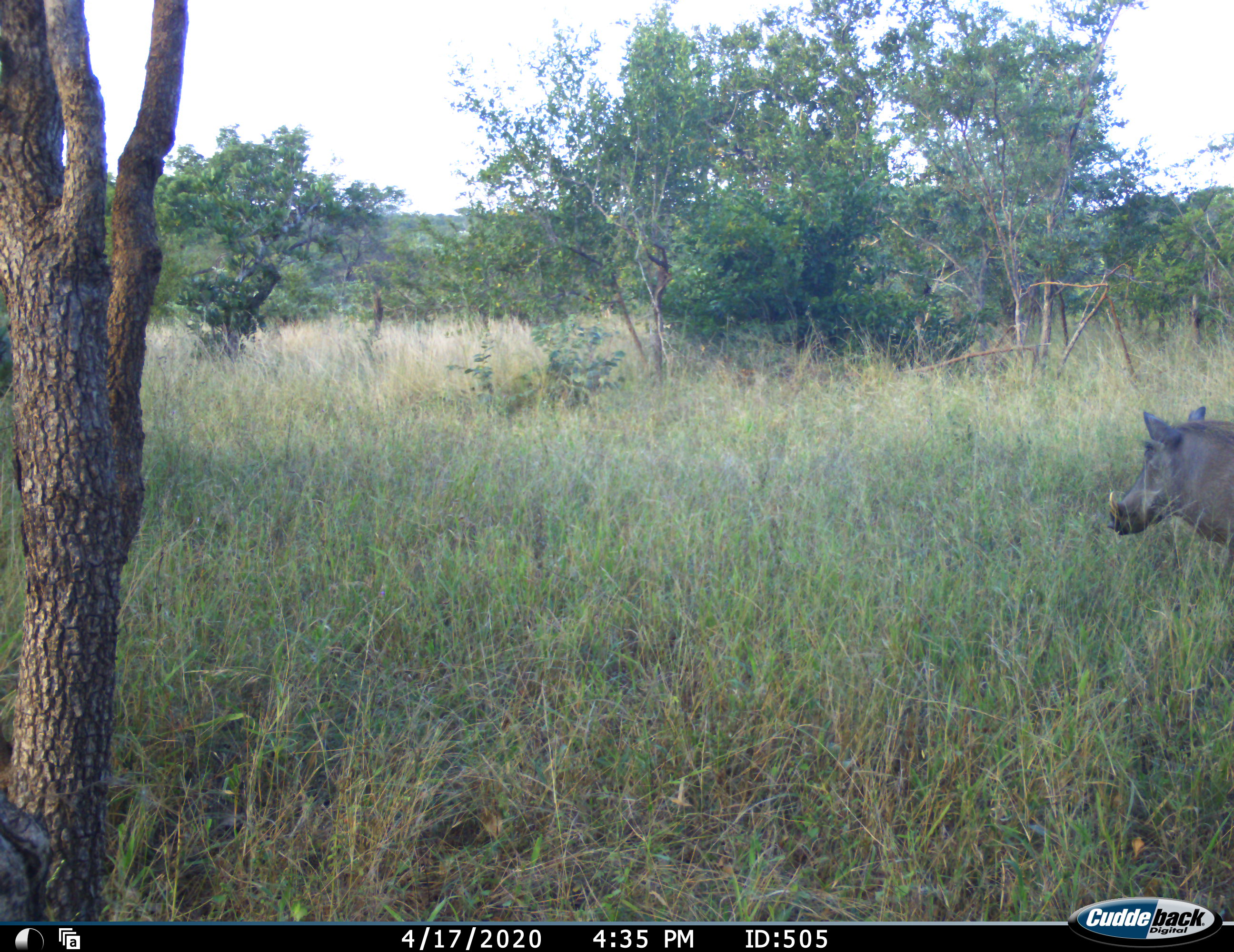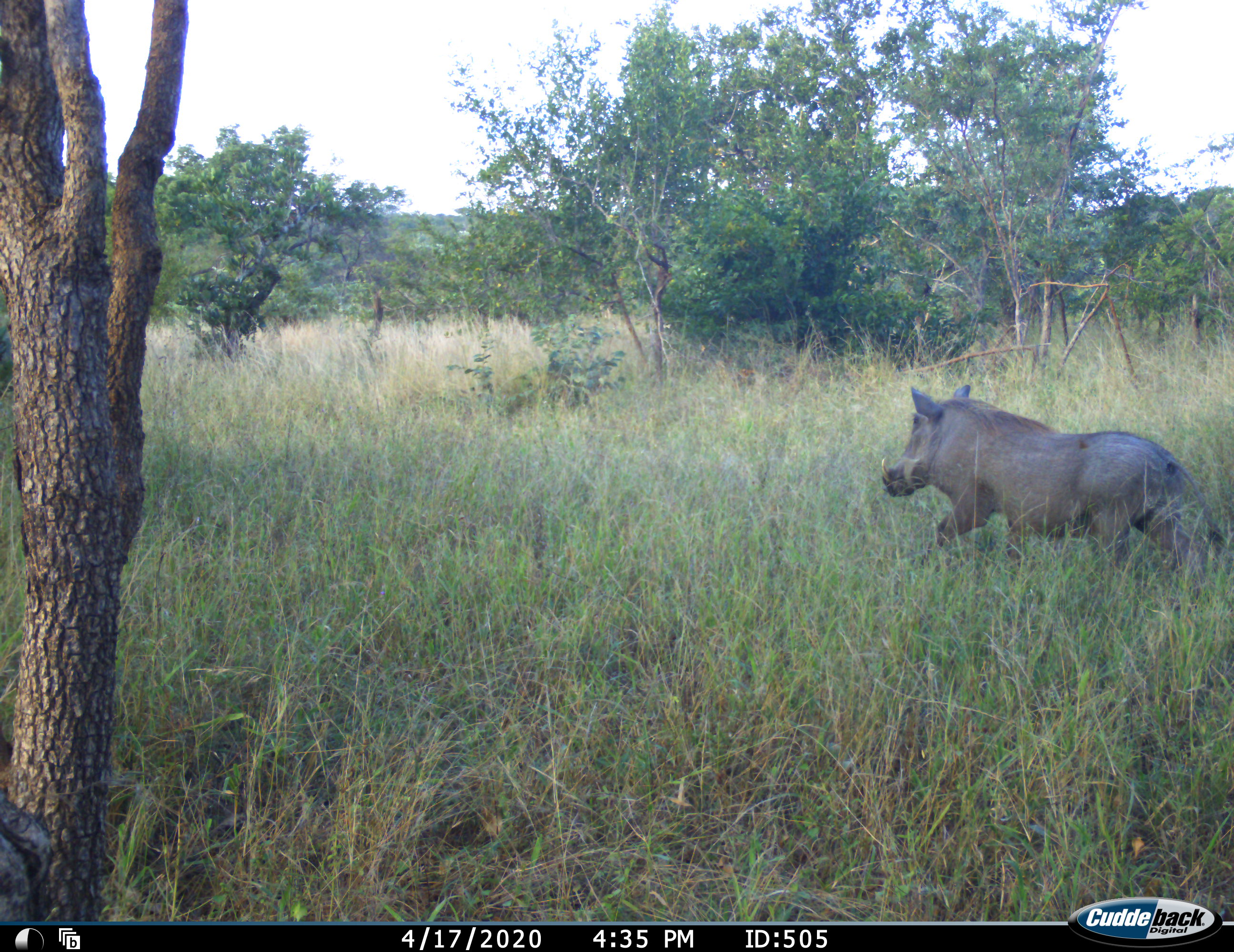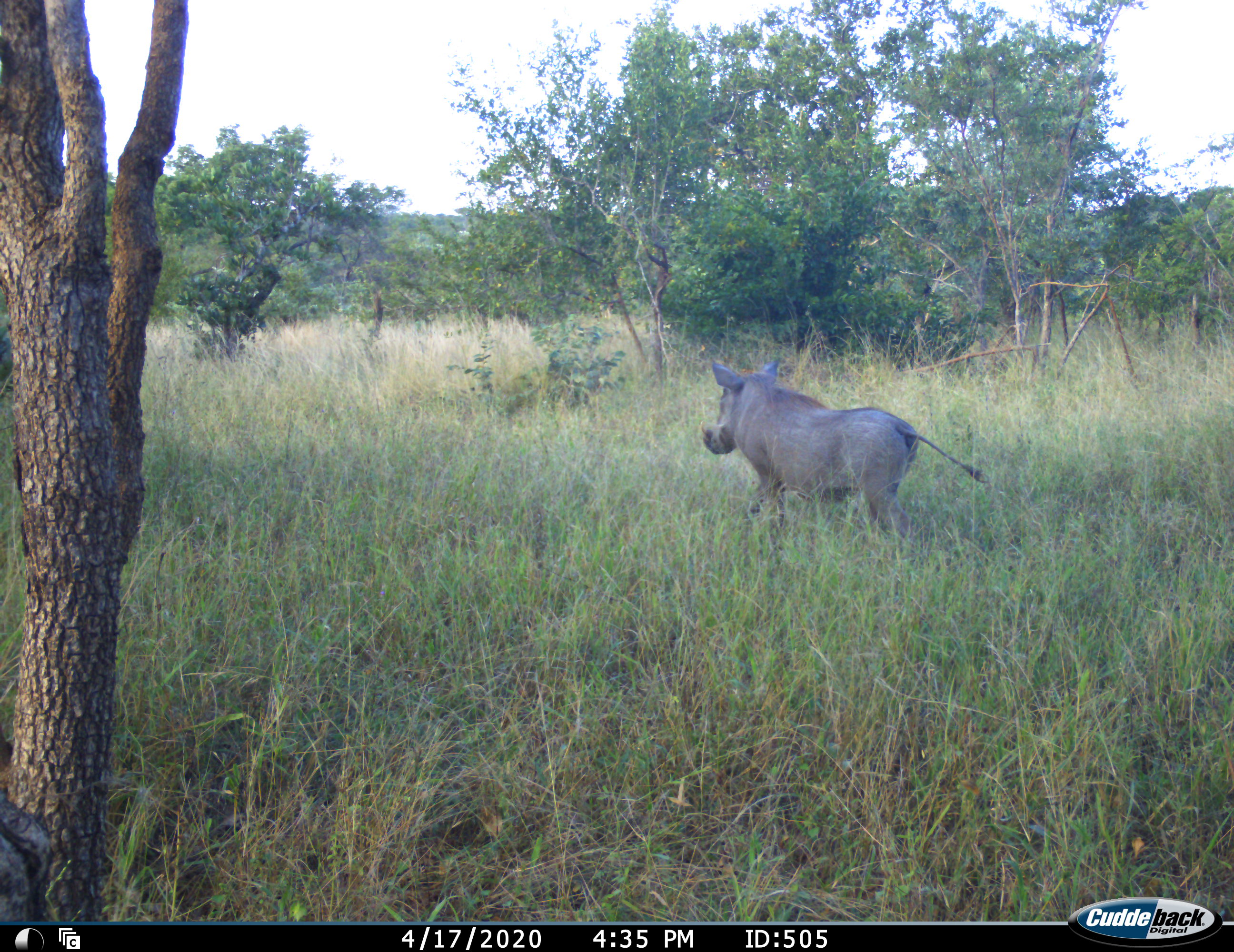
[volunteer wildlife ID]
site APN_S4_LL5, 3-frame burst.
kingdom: Animalia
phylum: Chordata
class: Mammalia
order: Artiodactyla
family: Suidae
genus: Phacochoerus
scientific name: Phacochoerus africanus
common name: warthog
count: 1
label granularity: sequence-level